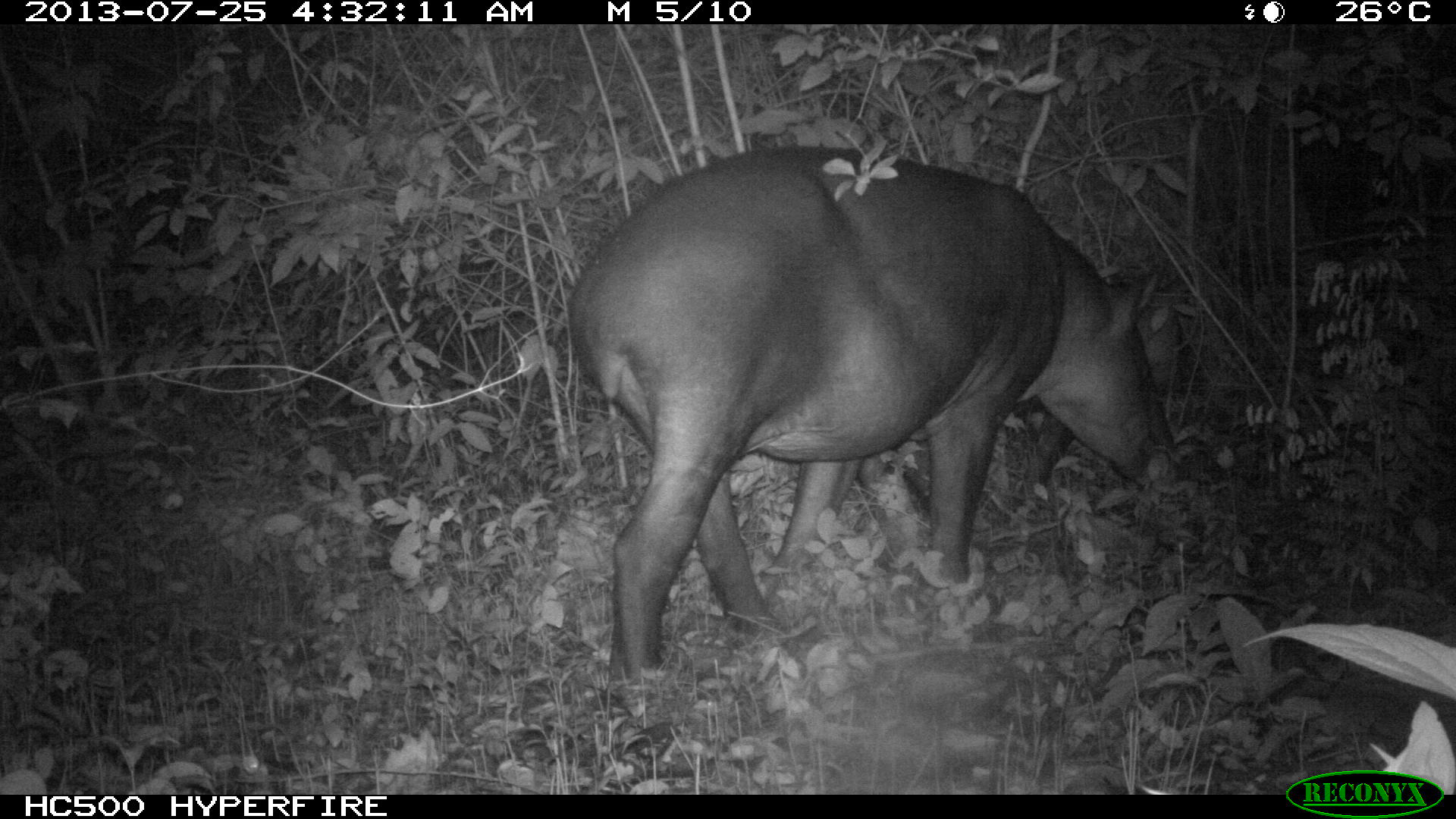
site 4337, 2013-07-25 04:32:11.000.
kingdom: Animalia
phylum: Chordata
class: Mammalia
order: Perissodactyla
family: Tapiridae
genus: Tapirus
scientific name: Tapirus bairdii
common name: baird's tapir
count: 2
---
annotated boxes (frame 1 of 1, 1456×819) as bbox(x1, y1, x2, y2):
tapirus bairdii: bbox(563, 142, 1175, 682); bbox(856, 266, 1196, 561)